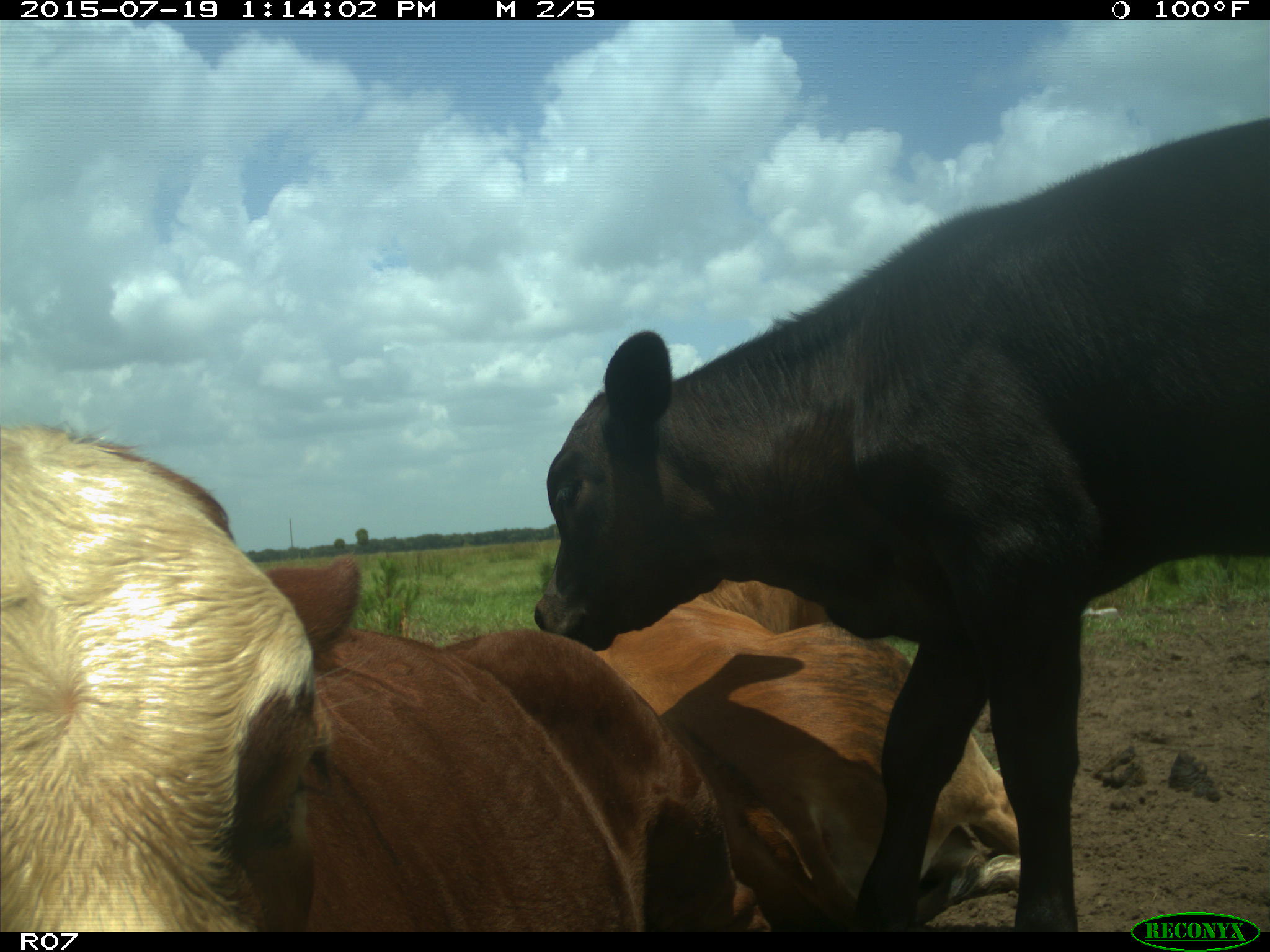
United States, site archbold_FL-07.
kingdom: Animalia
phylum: Chordata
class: Mammalia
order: Artiodactyla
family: Bovidae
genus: Bos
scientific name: Bos taurus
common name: domestic cow